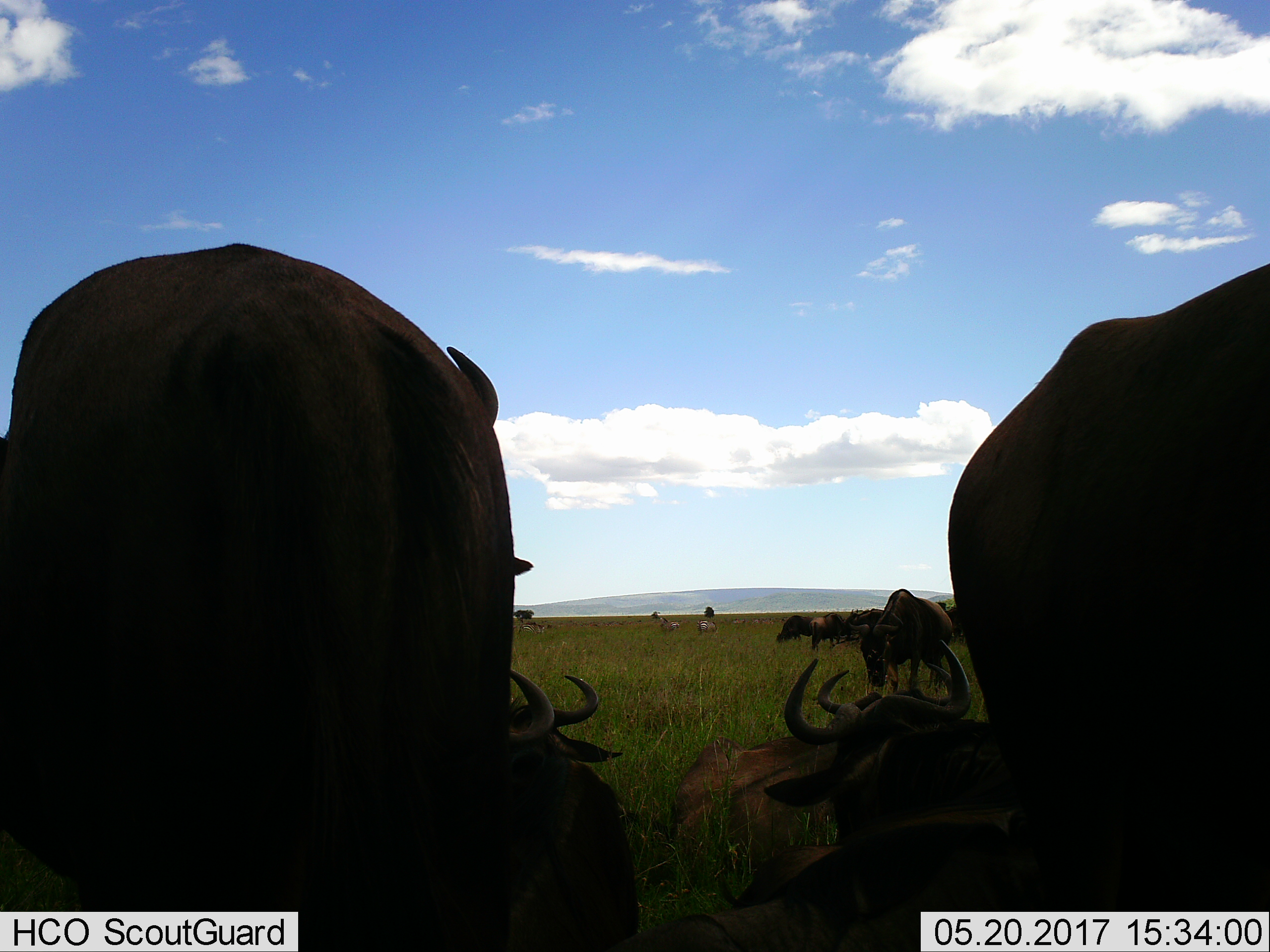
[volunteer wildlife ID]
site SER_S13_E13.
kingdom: Animalia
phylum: Chordata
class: Mammalia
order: Artiodactyla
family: Bovidae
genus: Connochaetes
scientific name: Connochaetes taurinus taurinus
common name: blue wildebeest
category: wildebeestblue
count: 11-50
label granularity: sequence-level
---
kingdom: Animalia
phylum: Chordata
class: Mammalia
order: Perissodactyla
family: Equidae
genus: Equus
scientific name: Equus quagga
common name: plains zebra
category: zebraplains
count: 3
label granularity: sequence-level